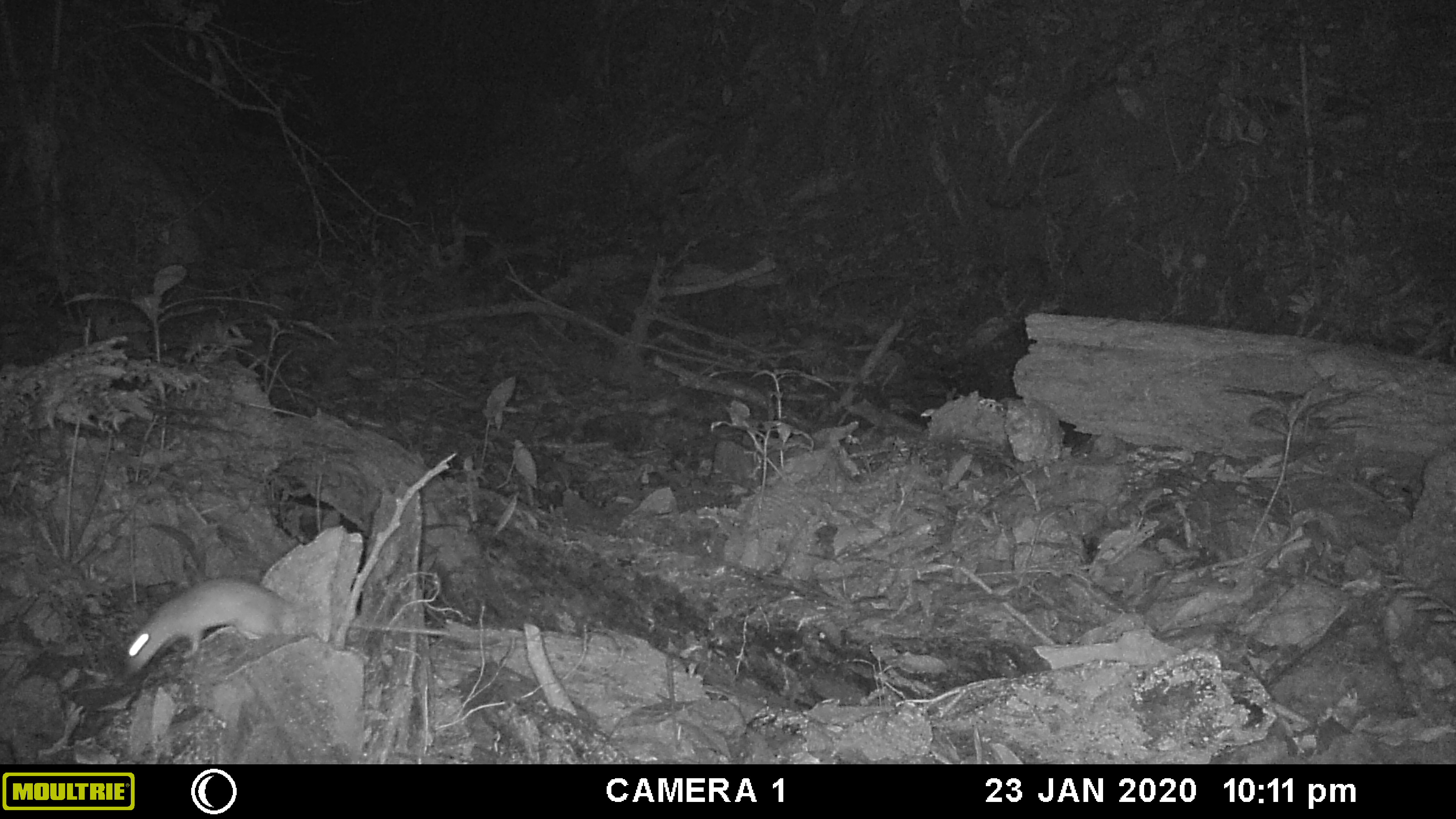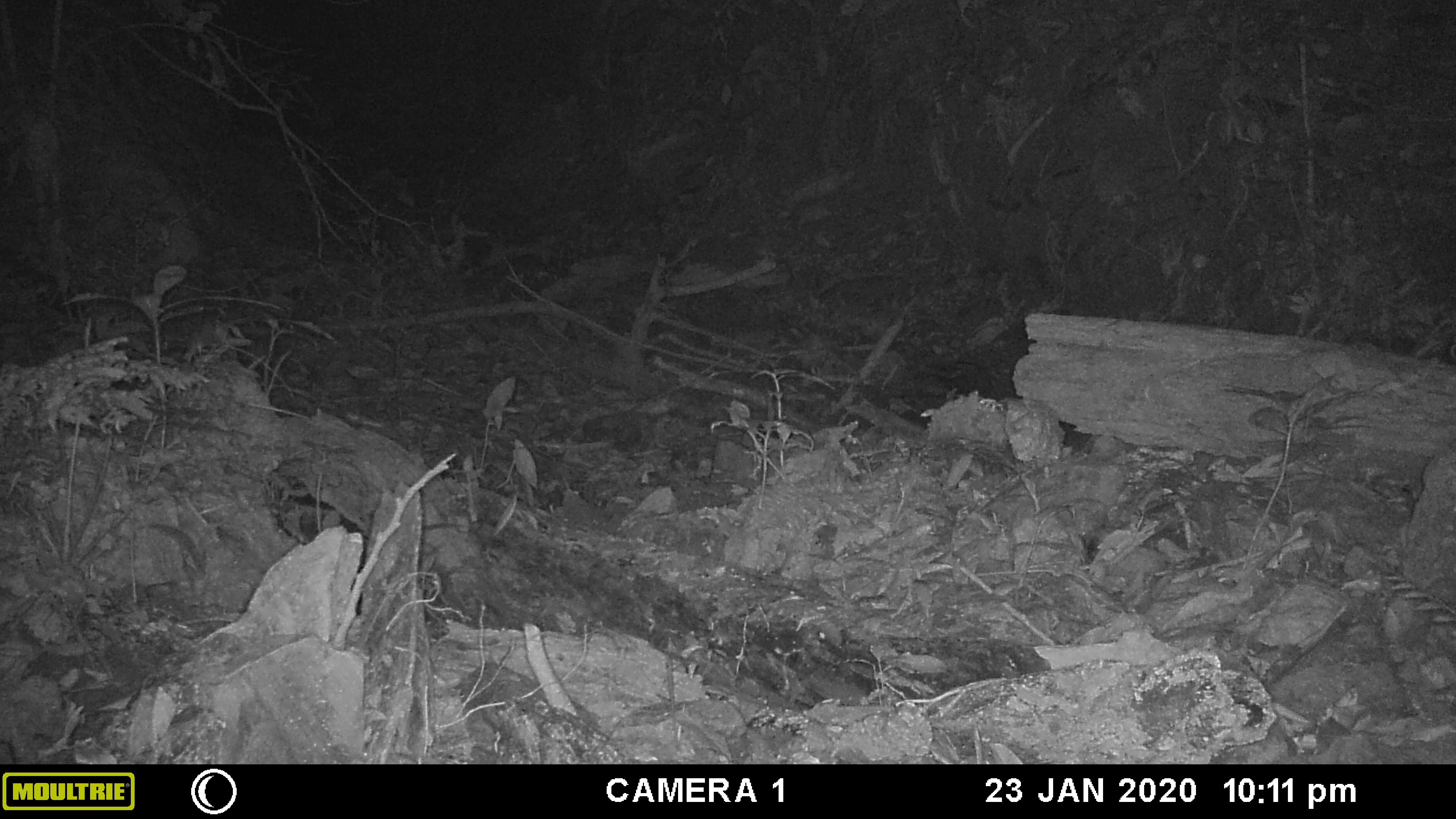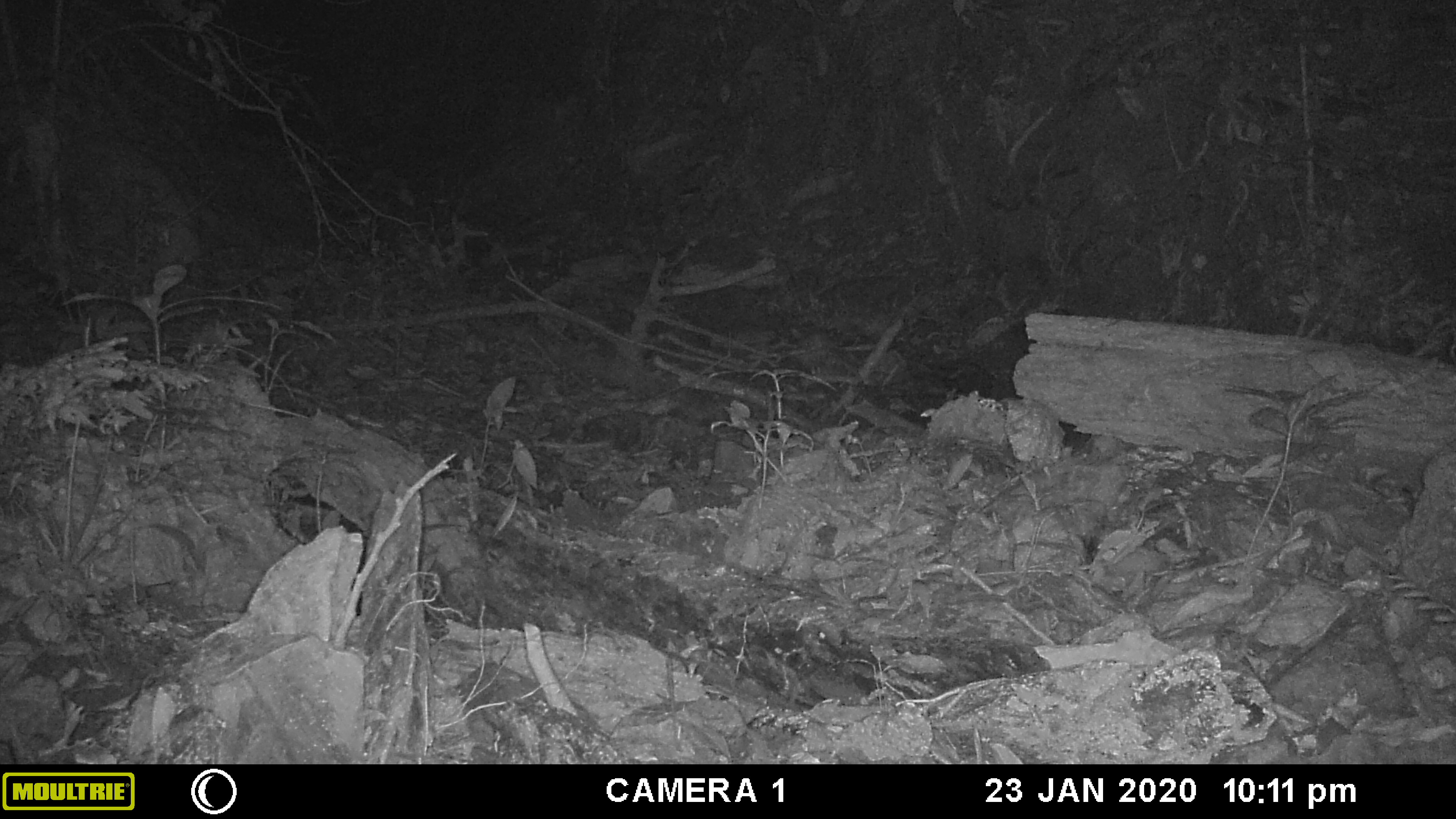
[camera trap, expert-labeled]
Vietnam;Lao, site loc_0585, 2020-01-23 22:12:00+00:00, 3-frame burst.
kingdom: Animalia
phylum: Chordata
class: Mammalia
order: Rodentia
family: Muridae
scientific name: Muridae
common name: old-world mice and rats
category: unidentified murid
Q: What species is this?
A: Unidentified murid (old-world mice and rats) (Muridae).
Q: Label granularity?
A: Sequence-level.